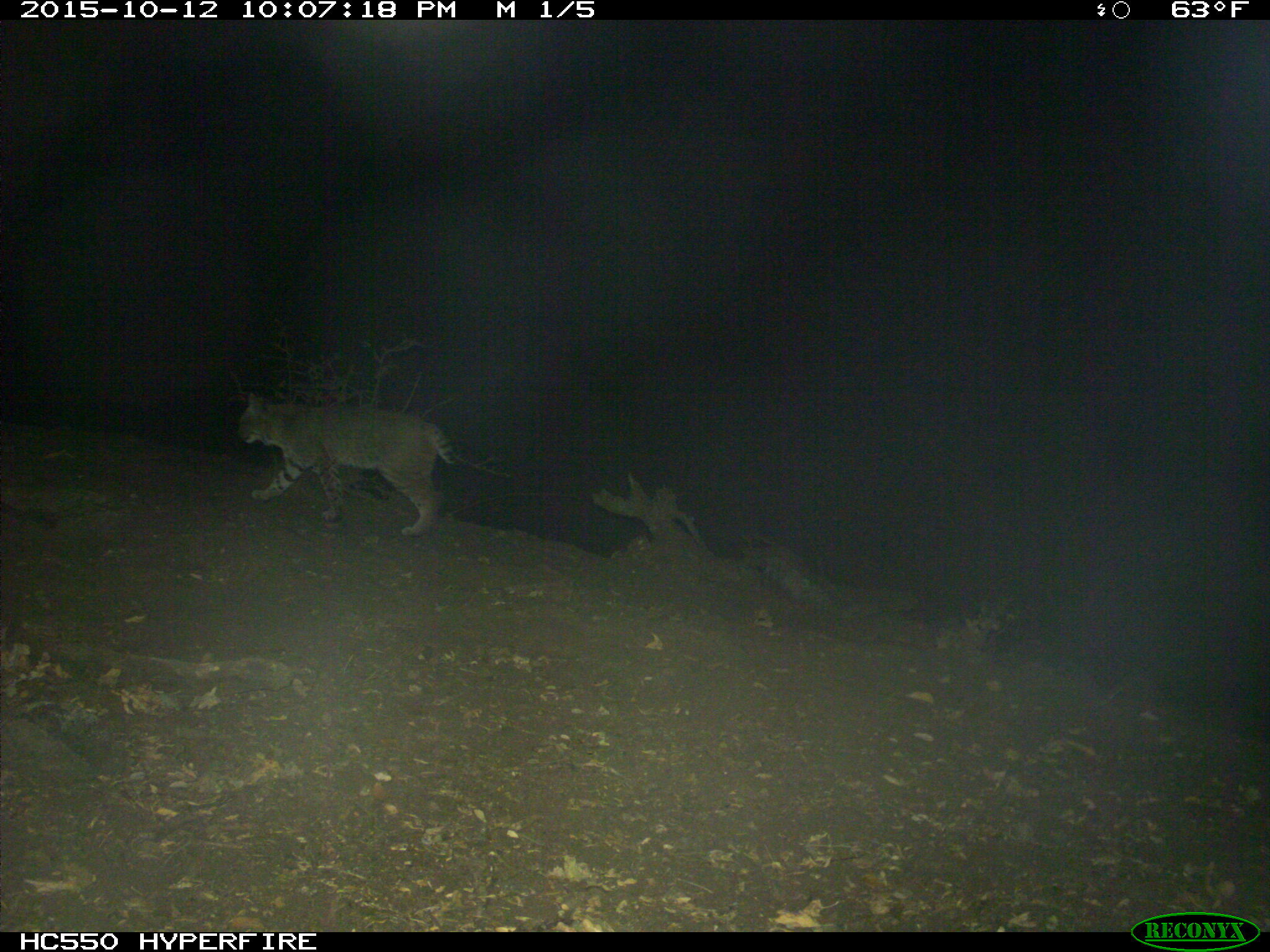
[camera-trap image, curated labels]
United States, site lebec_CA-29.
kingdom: Animalia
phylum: Chordata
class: Mammalia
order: Carnivora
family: Felidae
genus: Lynx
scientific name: Lynx rufus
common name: bobcat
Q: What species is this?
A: Lynx rufus (bobcat).